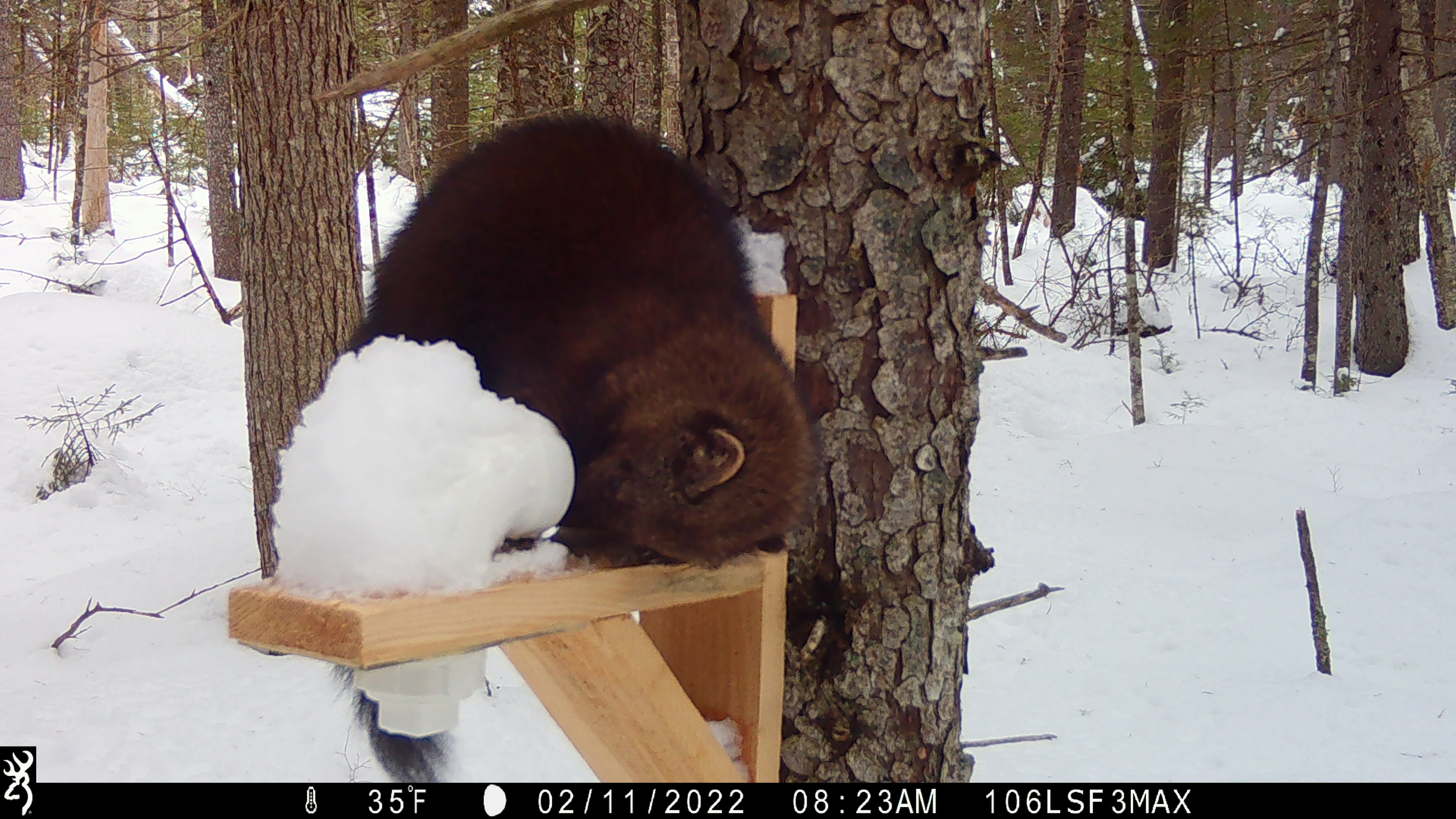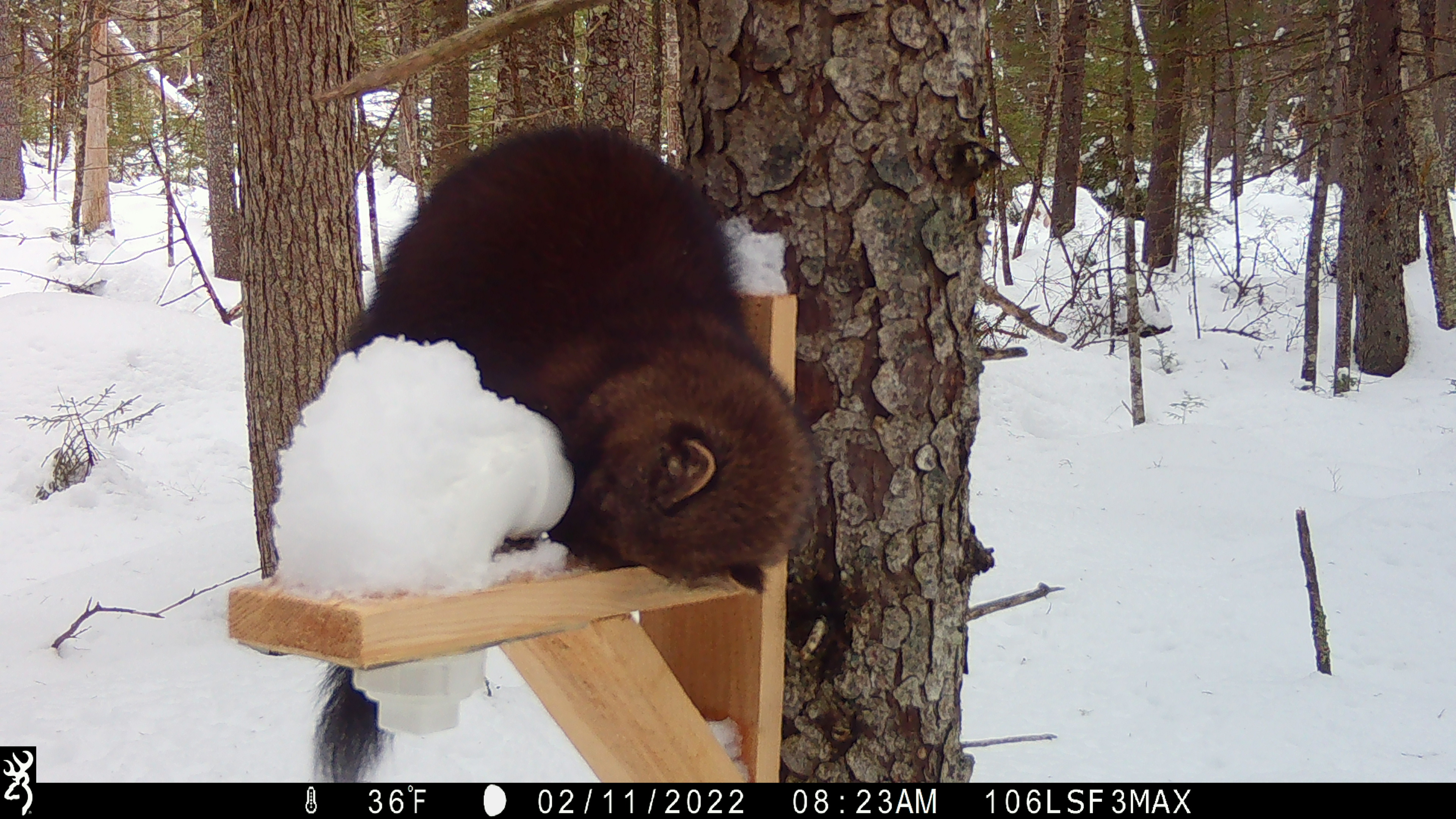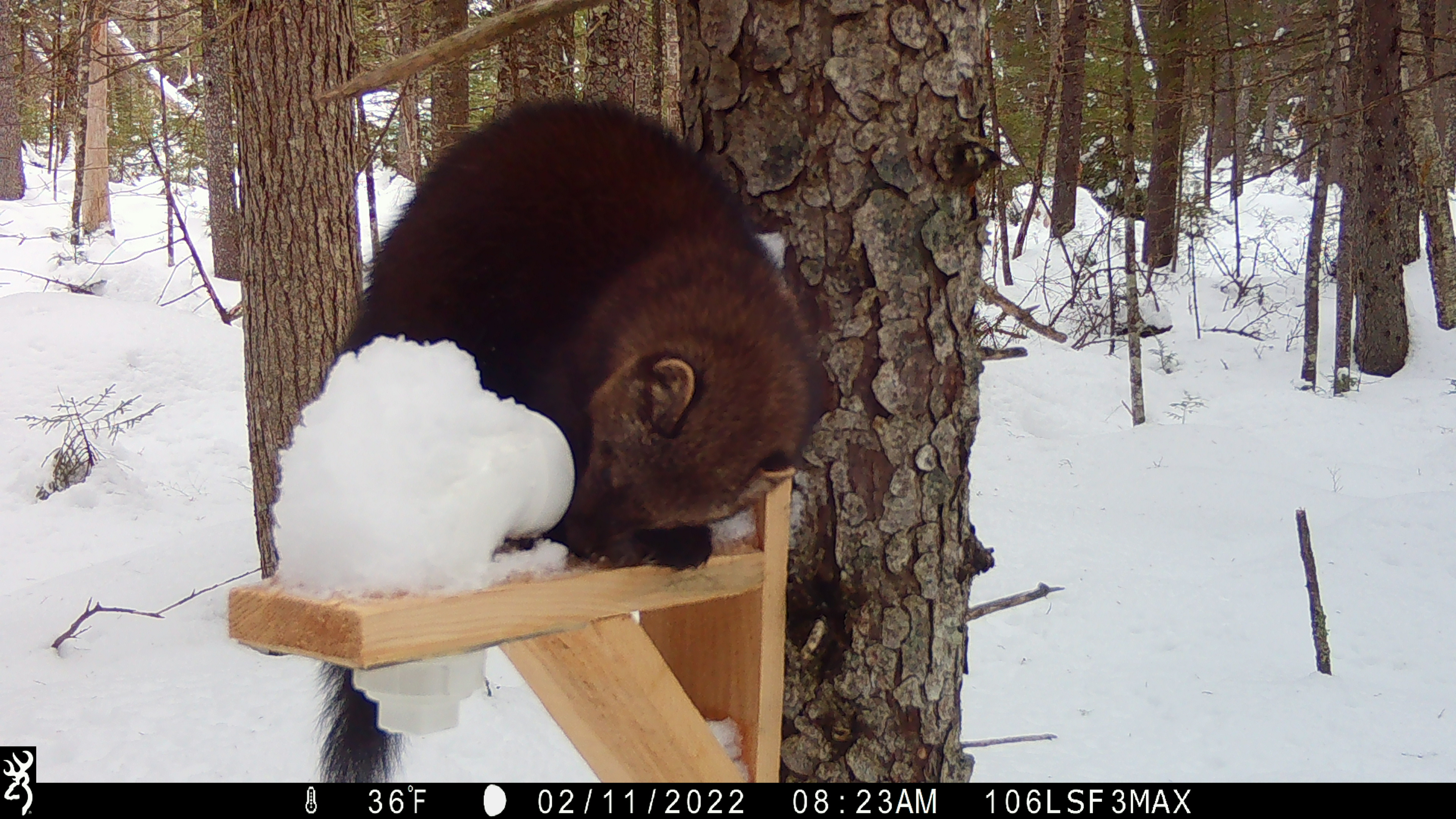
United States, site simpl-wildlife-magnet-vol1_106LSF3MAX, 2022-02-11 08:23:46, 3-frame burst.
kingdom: Animalia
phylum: Chordata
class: Mammalia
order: Carnivora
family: Mustelidae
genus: Pekania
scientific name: Pekania pennanti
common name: fisher